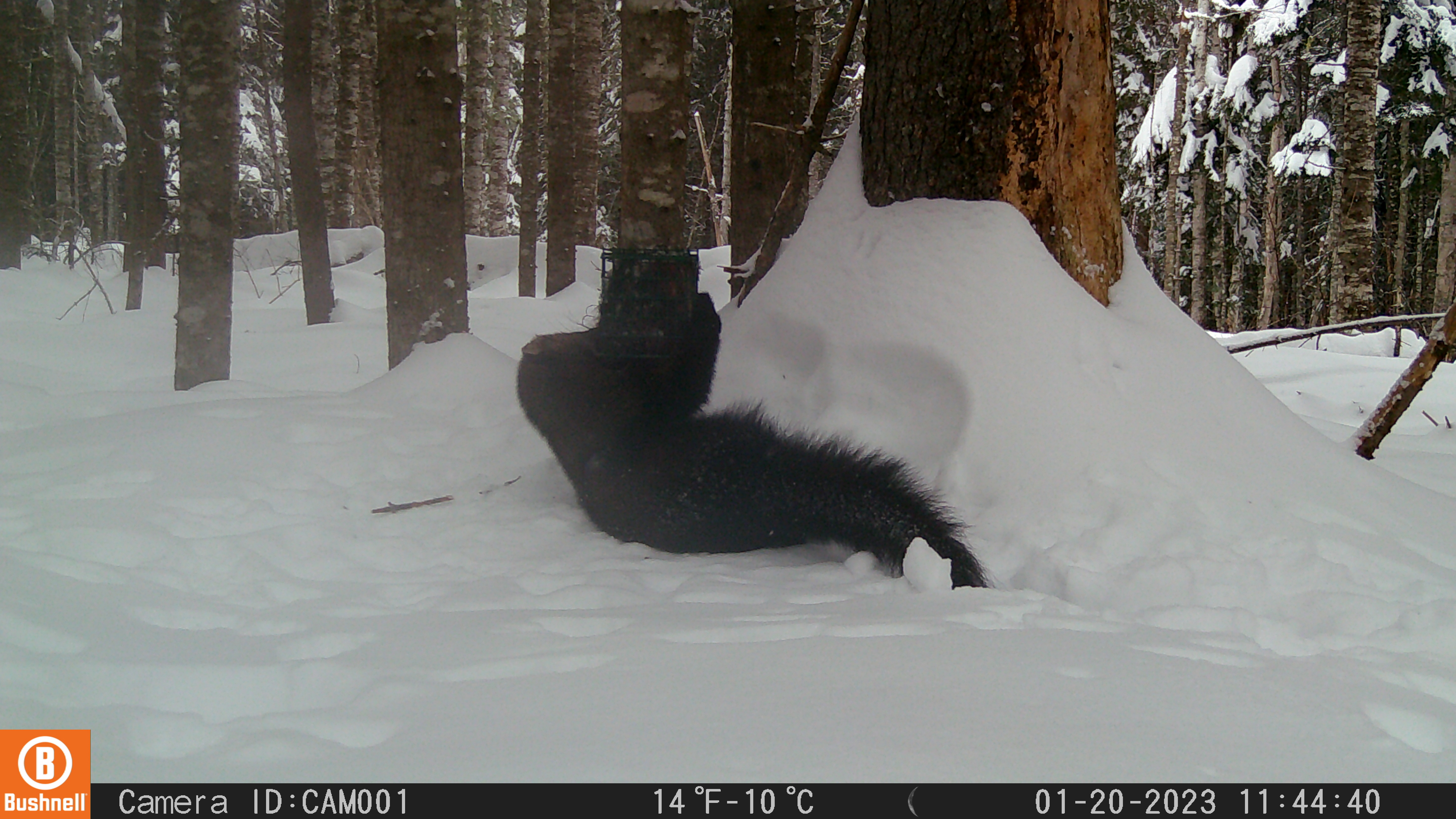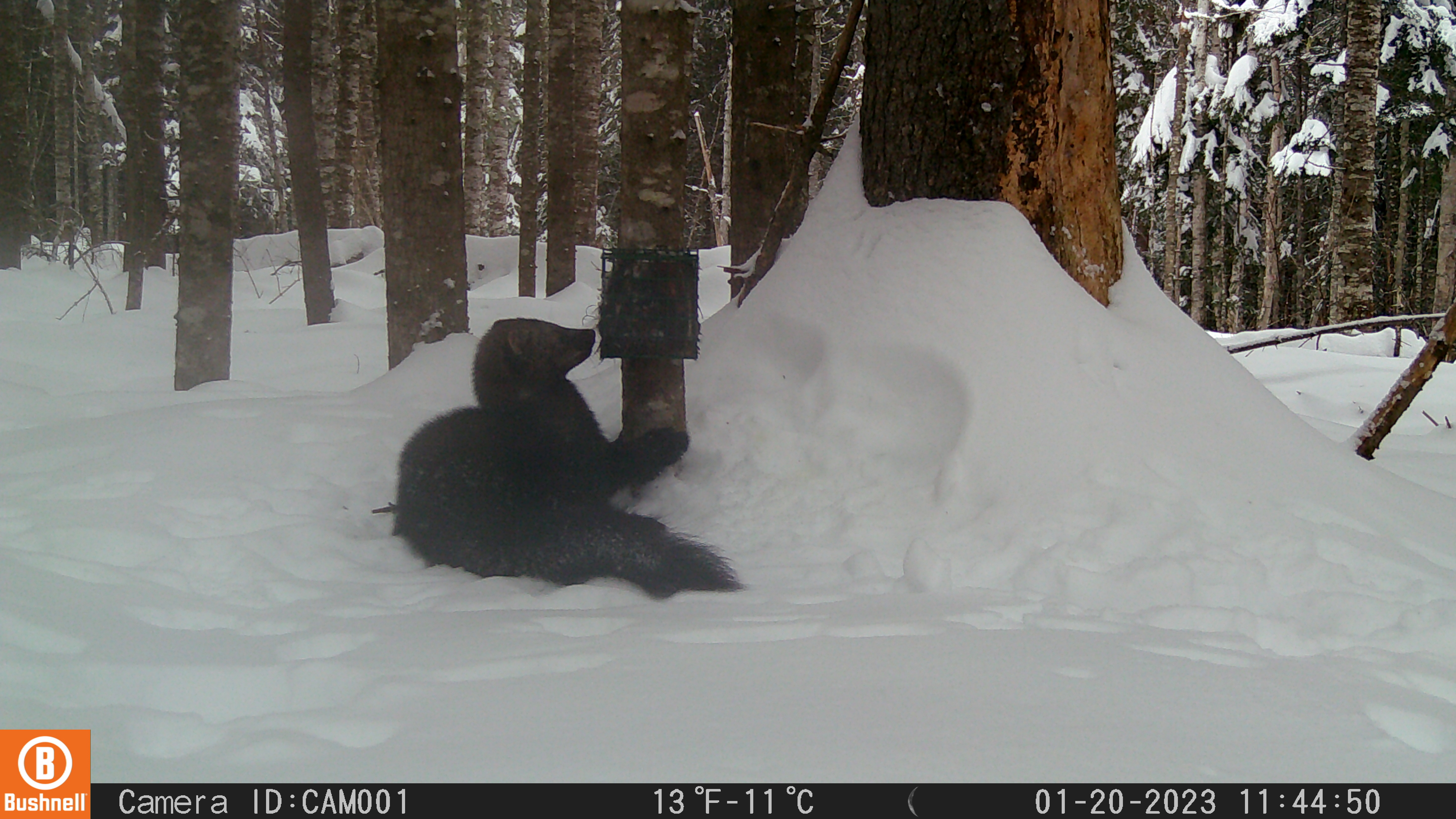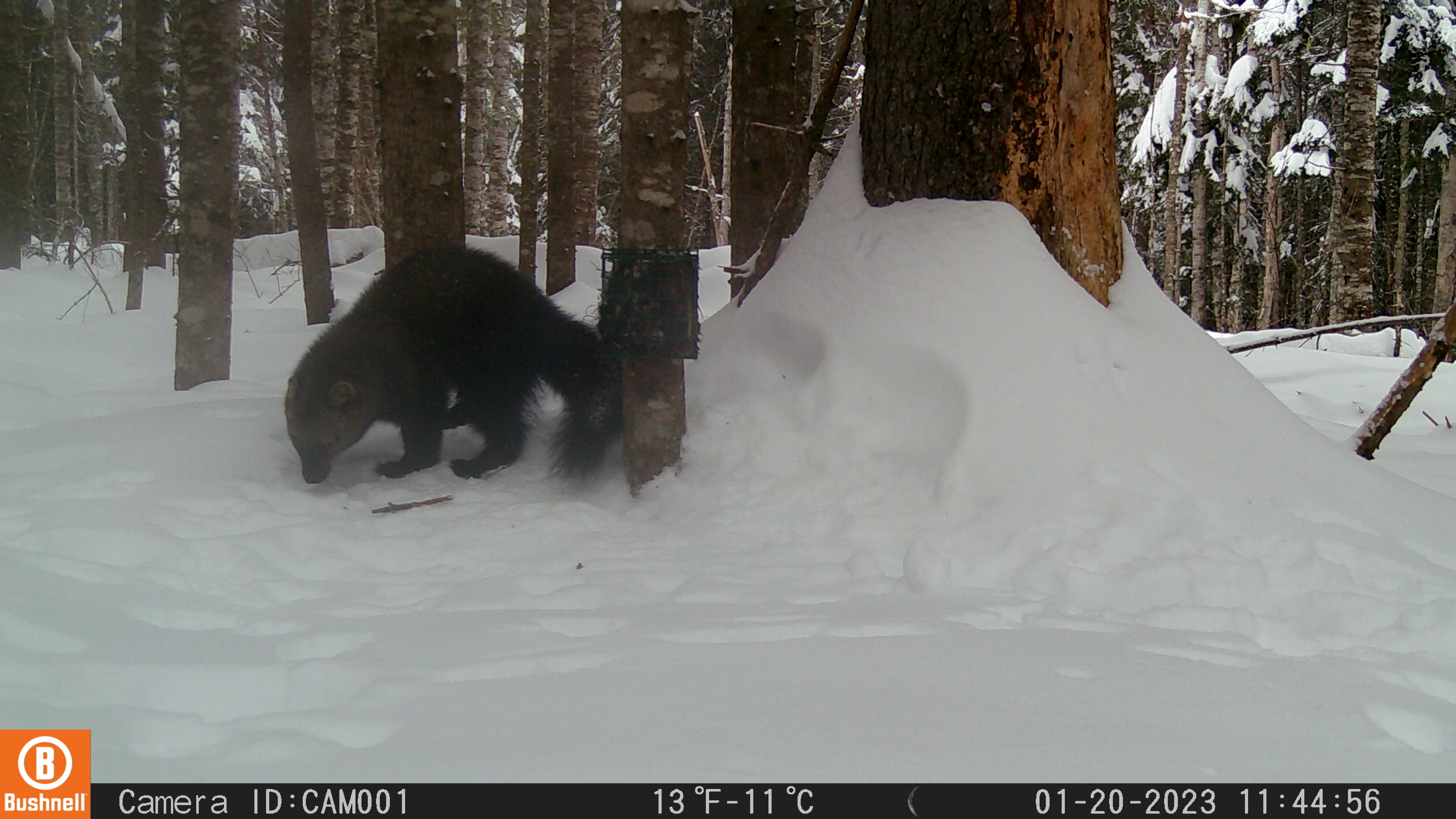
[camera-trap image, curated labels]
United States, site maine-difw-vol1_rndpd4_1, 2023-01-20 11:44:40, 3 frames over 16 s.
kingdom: Animalia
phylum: Chordata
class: Mammalia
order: Carnivora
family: Mustelidae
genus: Pekania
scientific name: Pekania pennanti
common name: fisher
Fisher (Pekania pennanti).